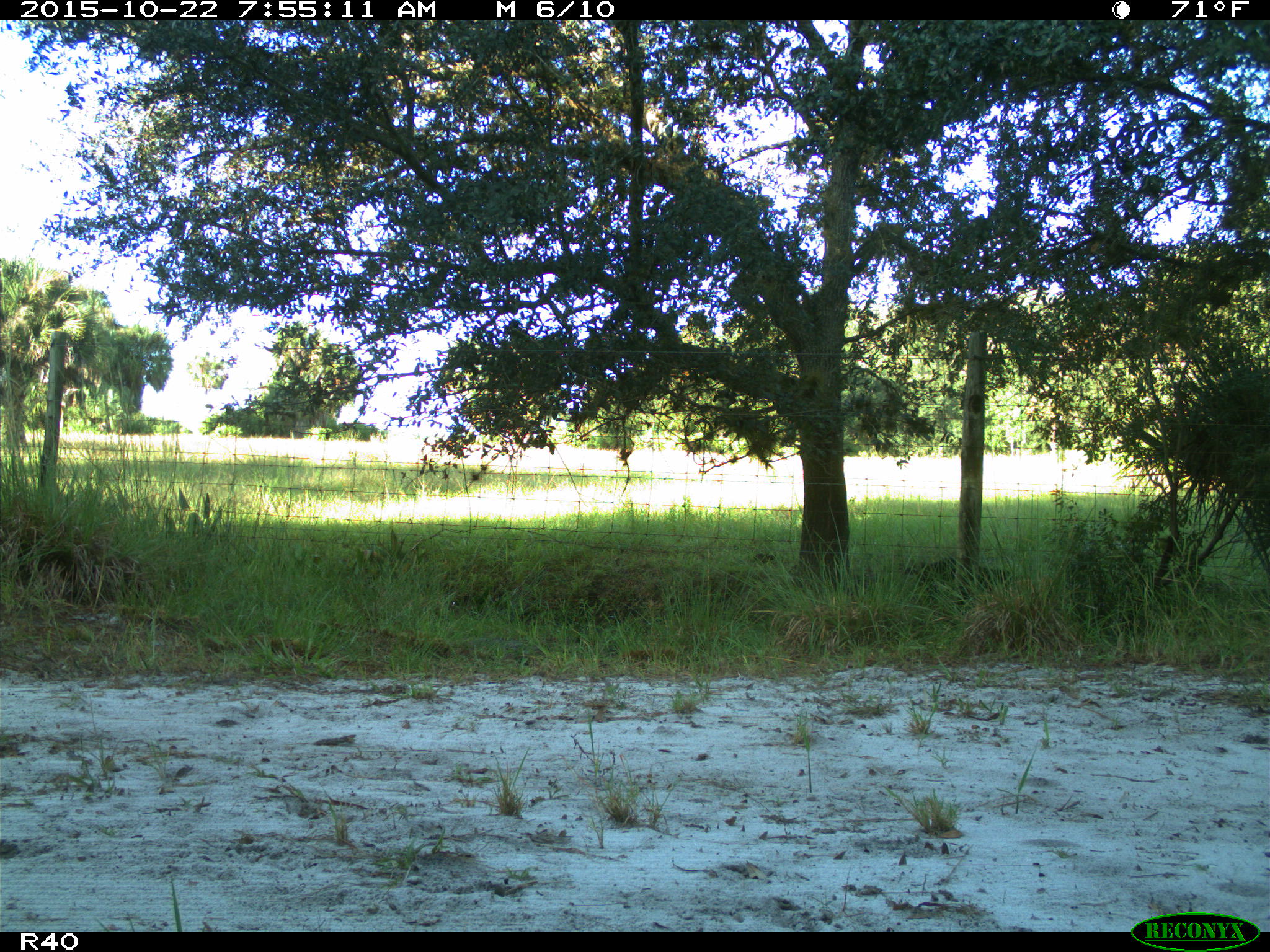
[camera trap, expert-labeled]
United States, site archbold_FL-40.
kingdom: Animalia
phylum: Chordata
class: Mammalia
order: Artiodactyla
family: Suidae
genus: Sus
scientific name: Sus scrofa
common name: wild boar